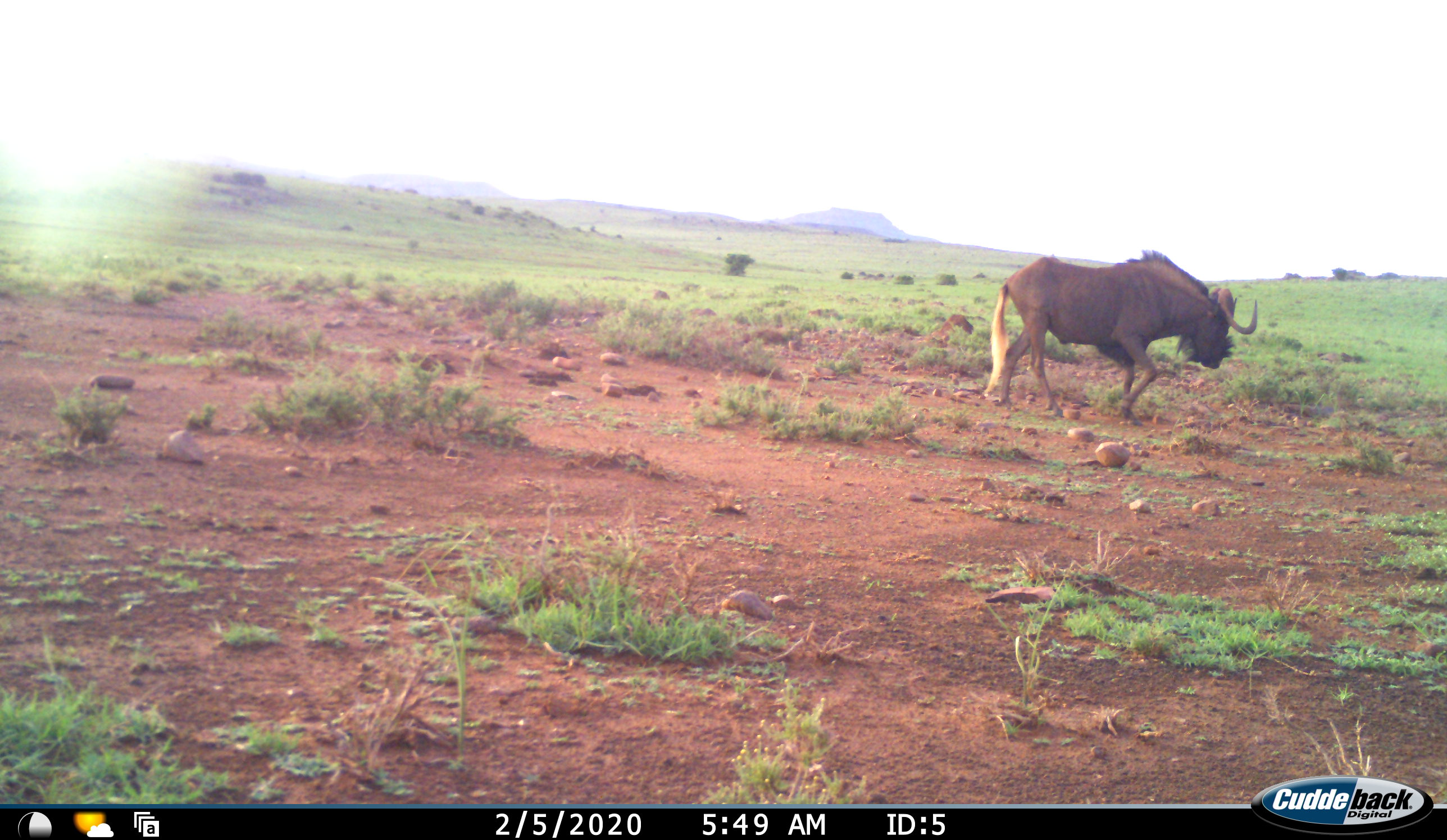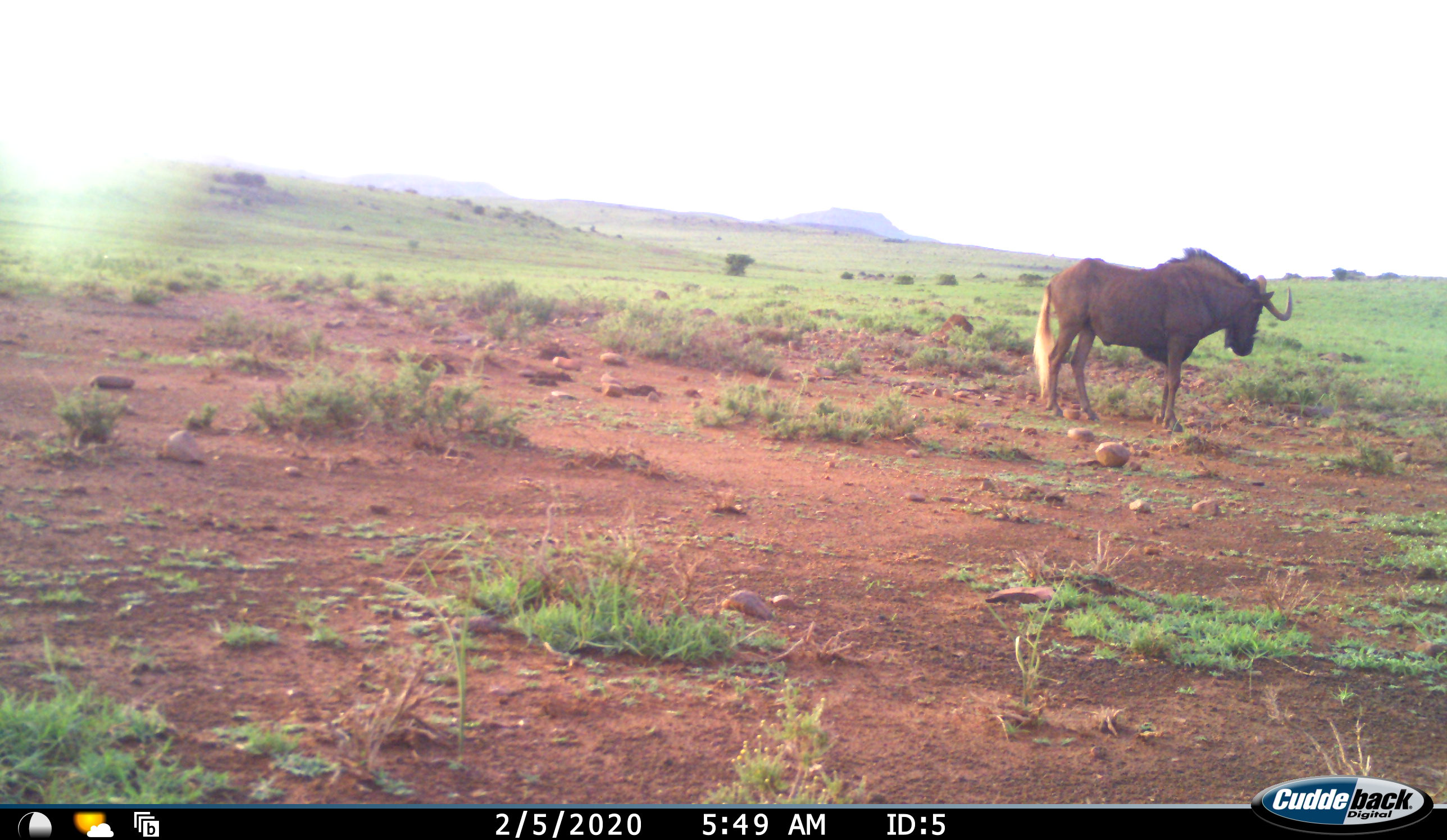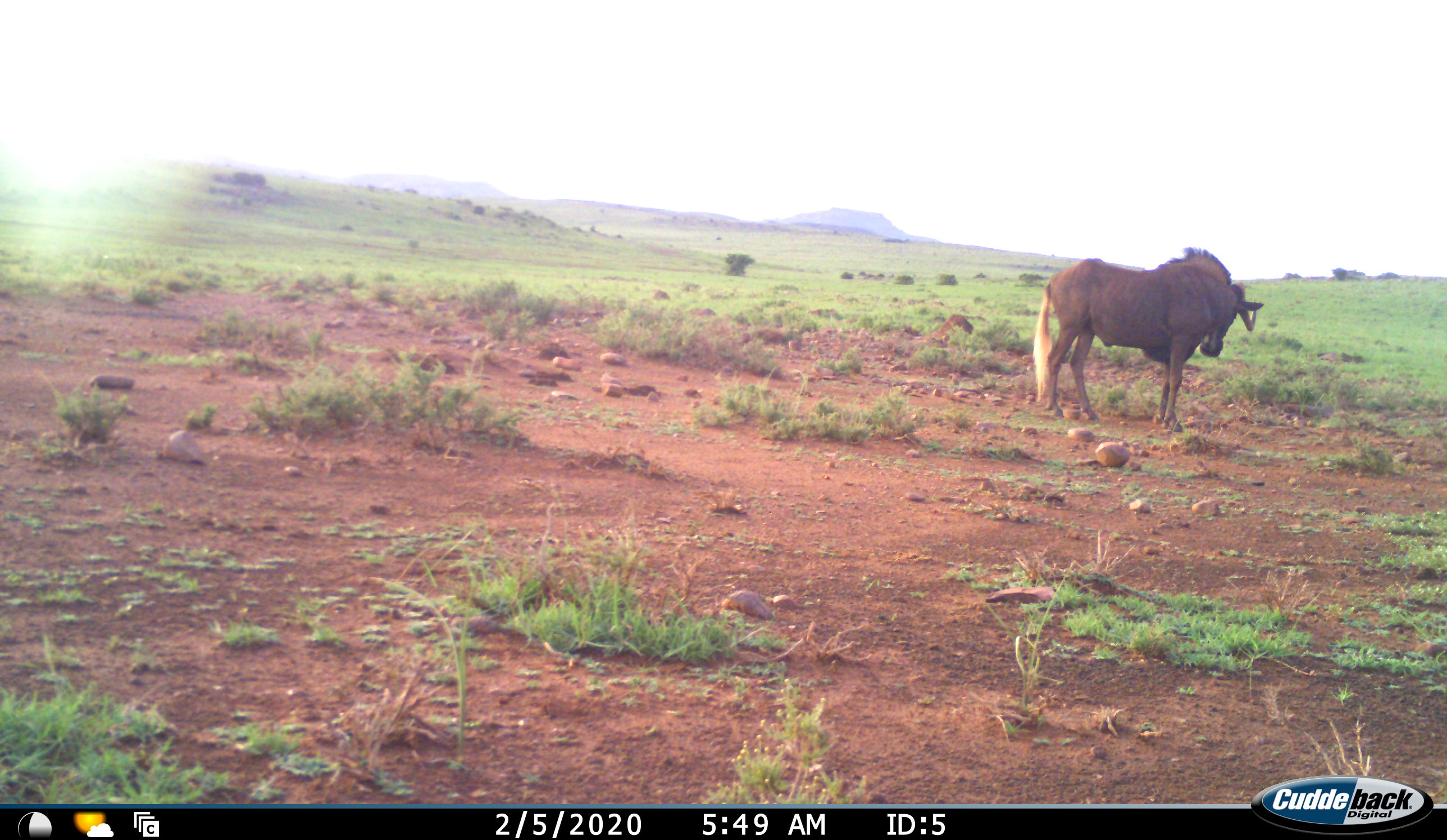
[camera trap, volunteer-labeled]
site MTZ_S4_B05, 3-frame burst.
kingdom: Animalia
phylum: Chordata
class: Mammalia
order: Artiodactyla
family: Bovidae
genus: Connochaetes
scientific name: Connochaetes gnou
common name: black wildebeest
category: wildebeestblack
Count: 1.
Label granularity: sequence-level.